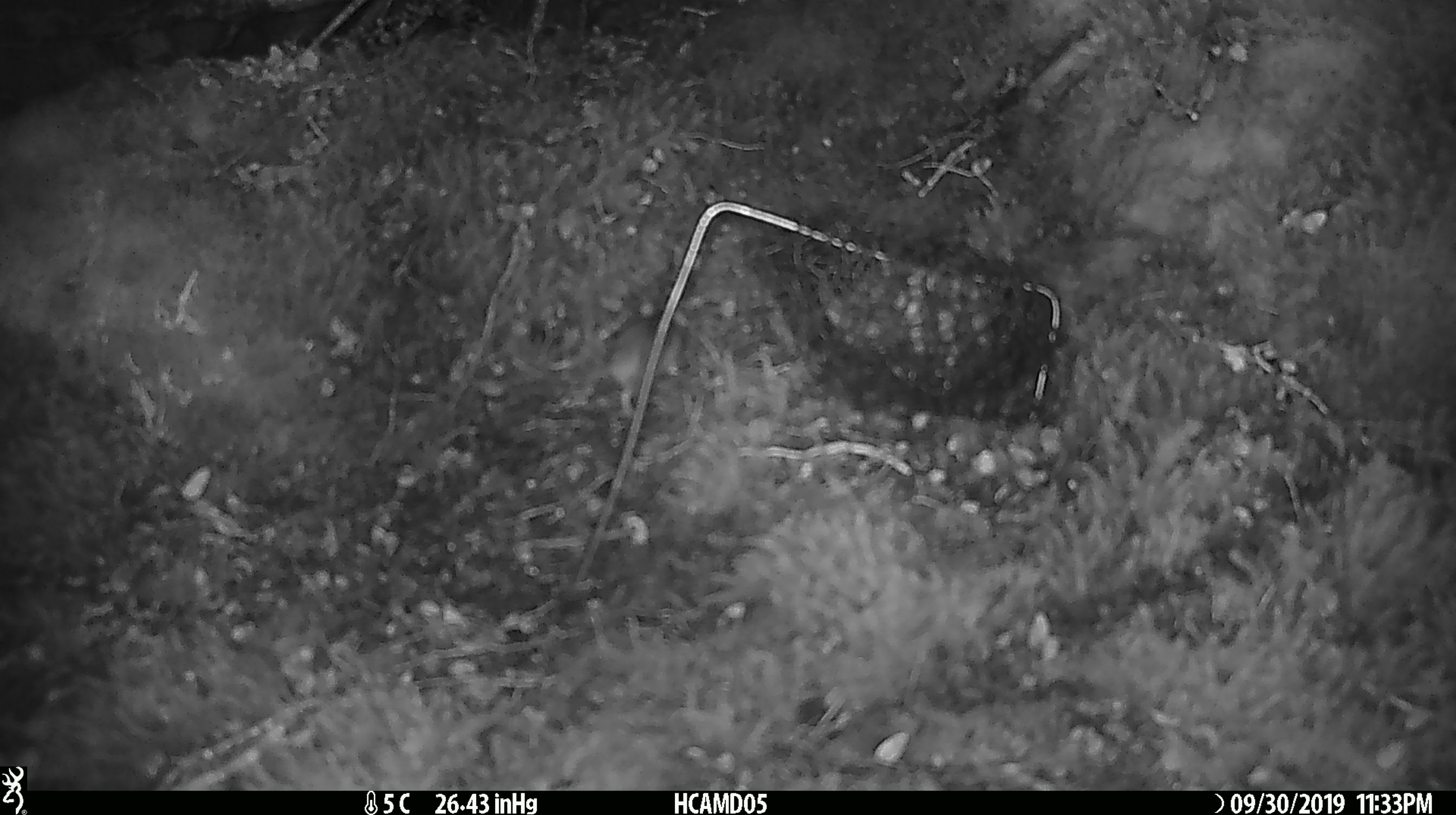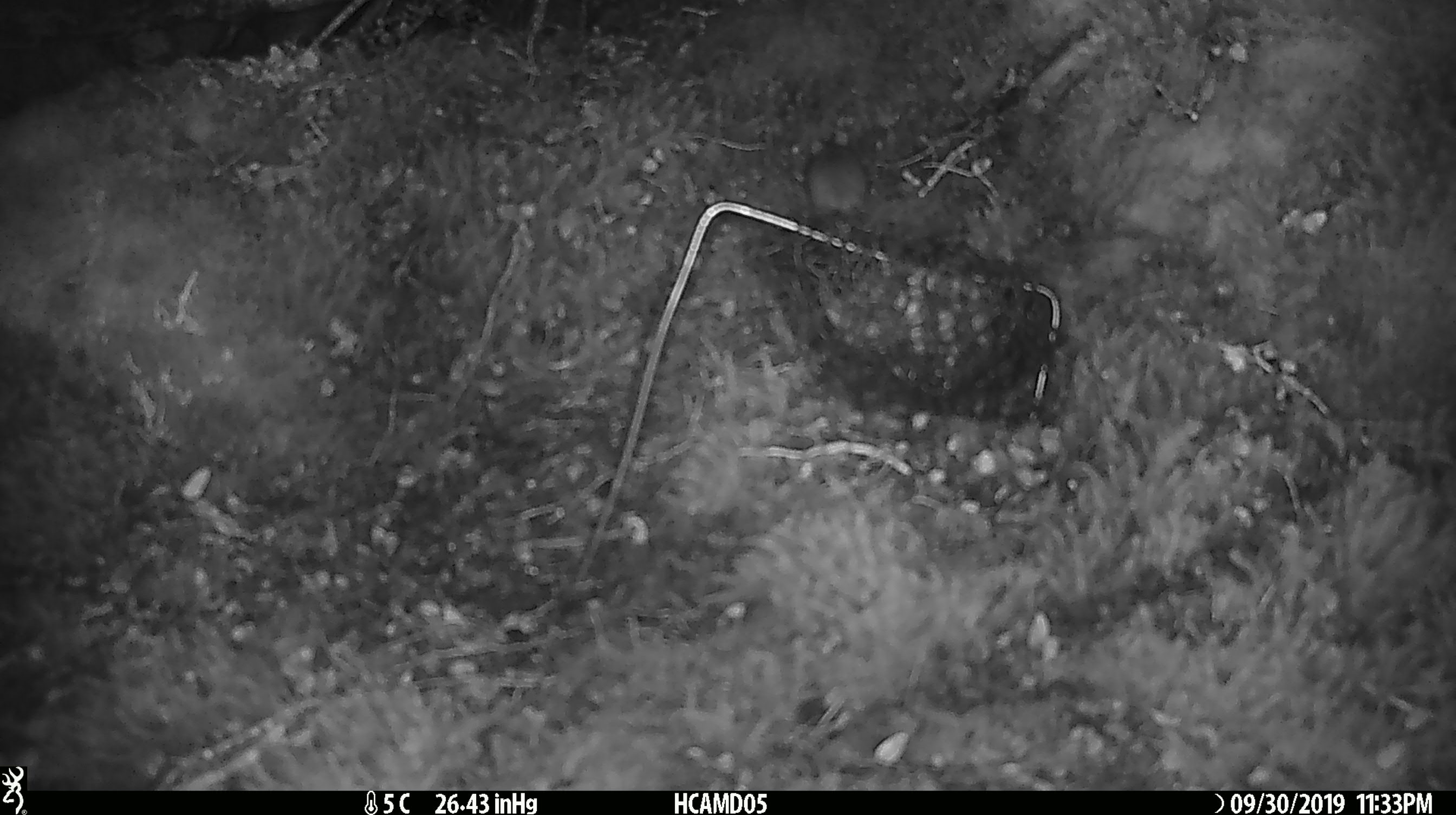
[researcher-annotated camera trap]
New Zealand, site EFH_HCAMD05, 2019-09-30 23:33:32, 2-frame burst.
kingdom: Animalia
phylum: Chordata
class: Mammalia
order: Rodentia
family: Muridae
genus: Mus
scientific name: Mus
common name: mouse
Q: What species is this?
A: Mouse (Mus).